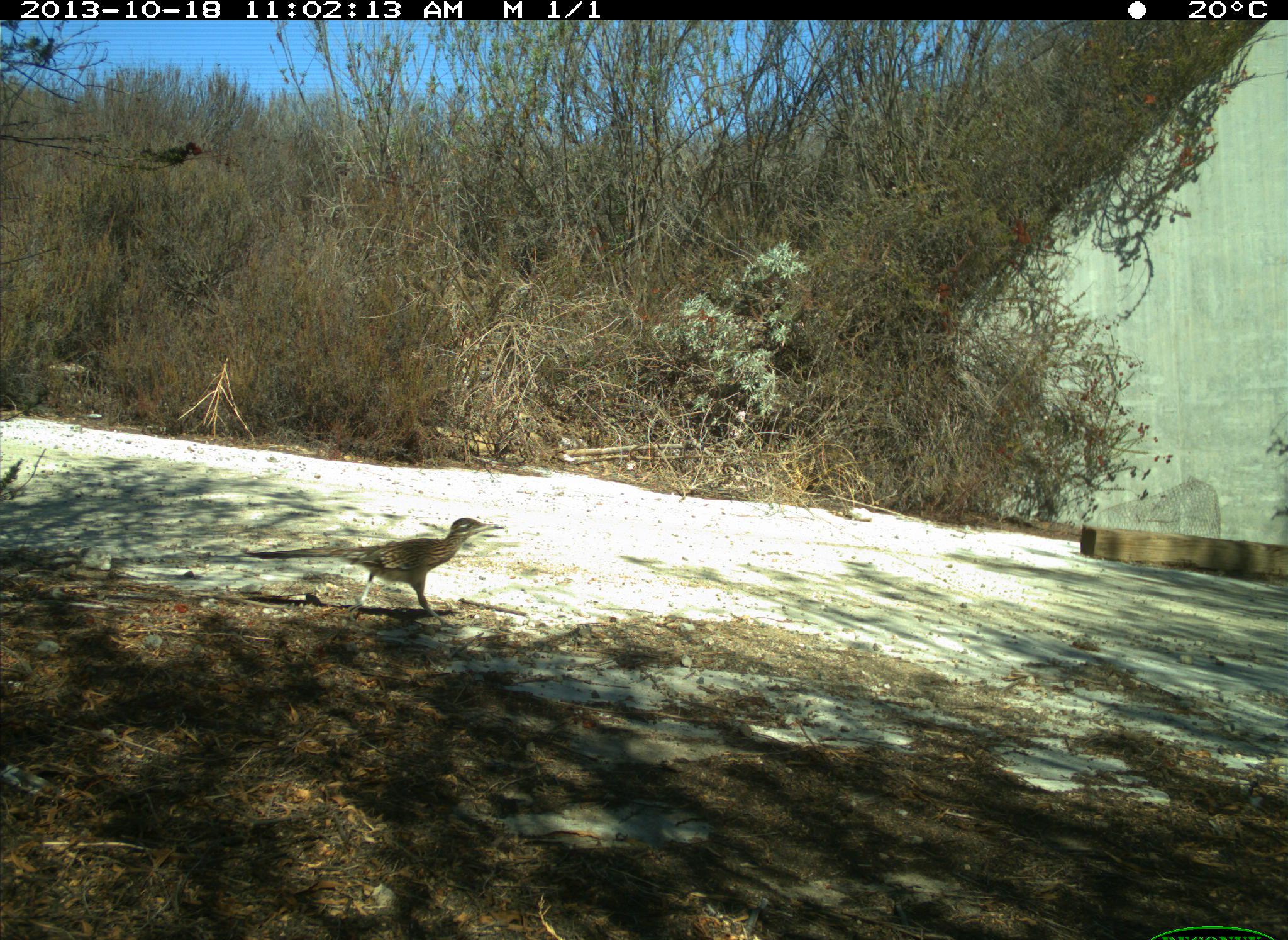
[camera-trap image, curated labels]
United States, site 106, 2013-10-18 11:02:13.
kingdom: Animalia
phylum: Chordata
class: Aves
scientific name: Aves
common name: bird